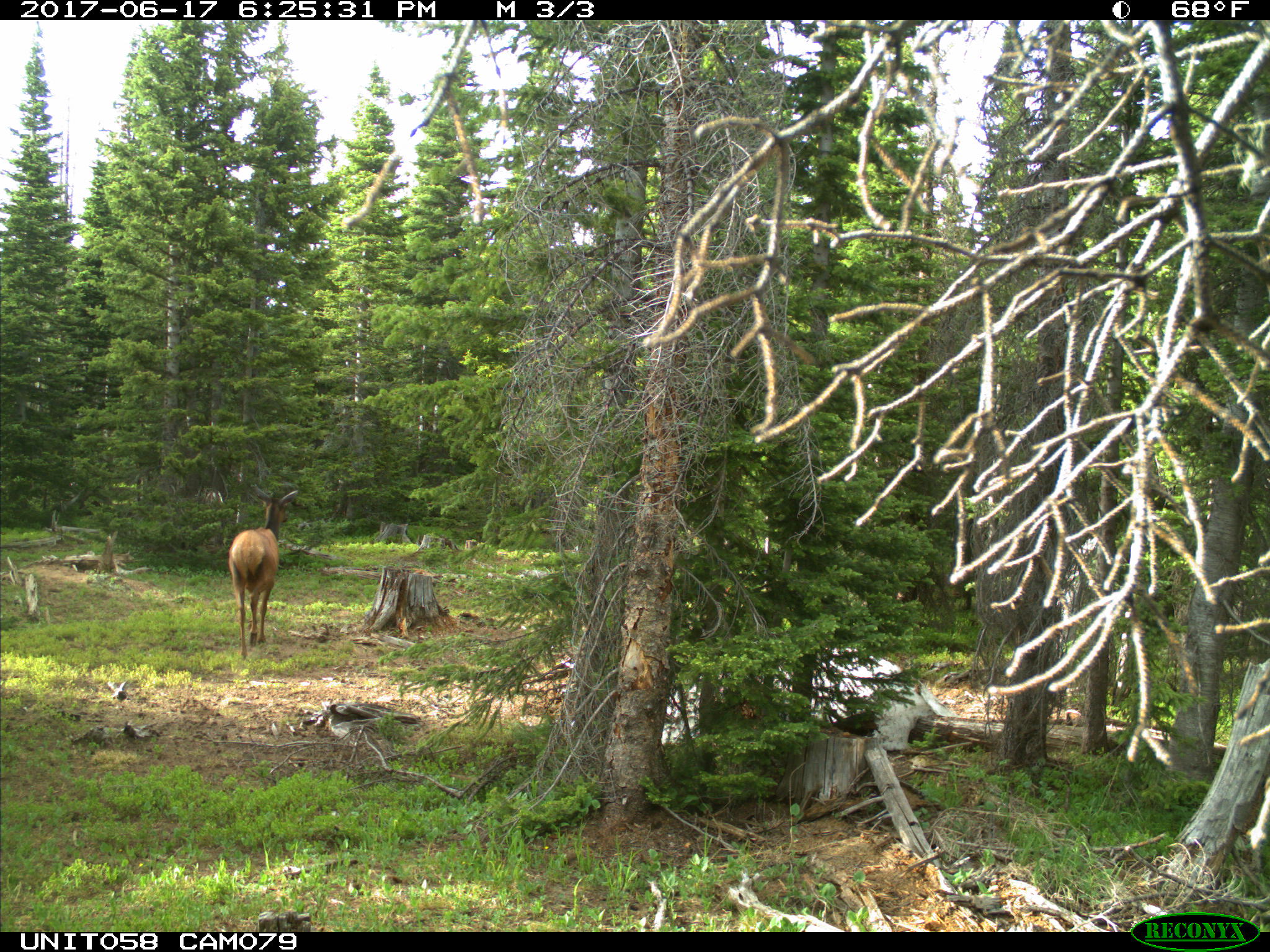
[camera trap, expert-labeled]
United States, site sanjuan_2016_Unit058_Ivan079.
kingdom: Animalia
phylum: Chordata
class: Mammalia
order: Artiodactyla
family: Cervidae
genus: Cervus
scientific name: Cervus elaphus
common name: red deer